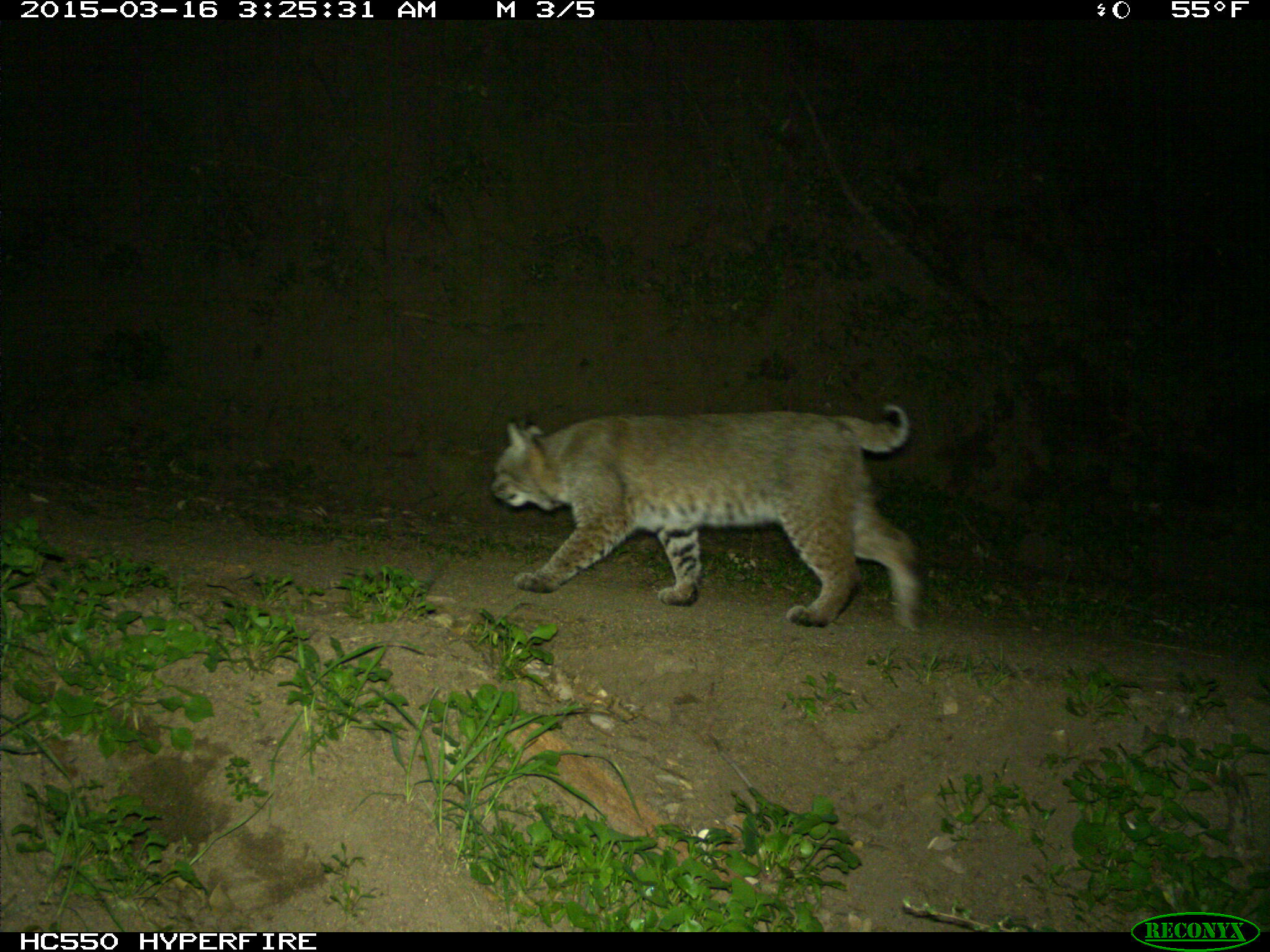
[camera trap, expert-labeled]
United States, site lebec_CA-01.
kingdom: Animalia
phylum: Chordata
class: Mammalia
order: Carnivora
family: Felidae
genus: Lynx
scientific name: Lynx rufus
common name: bobcat